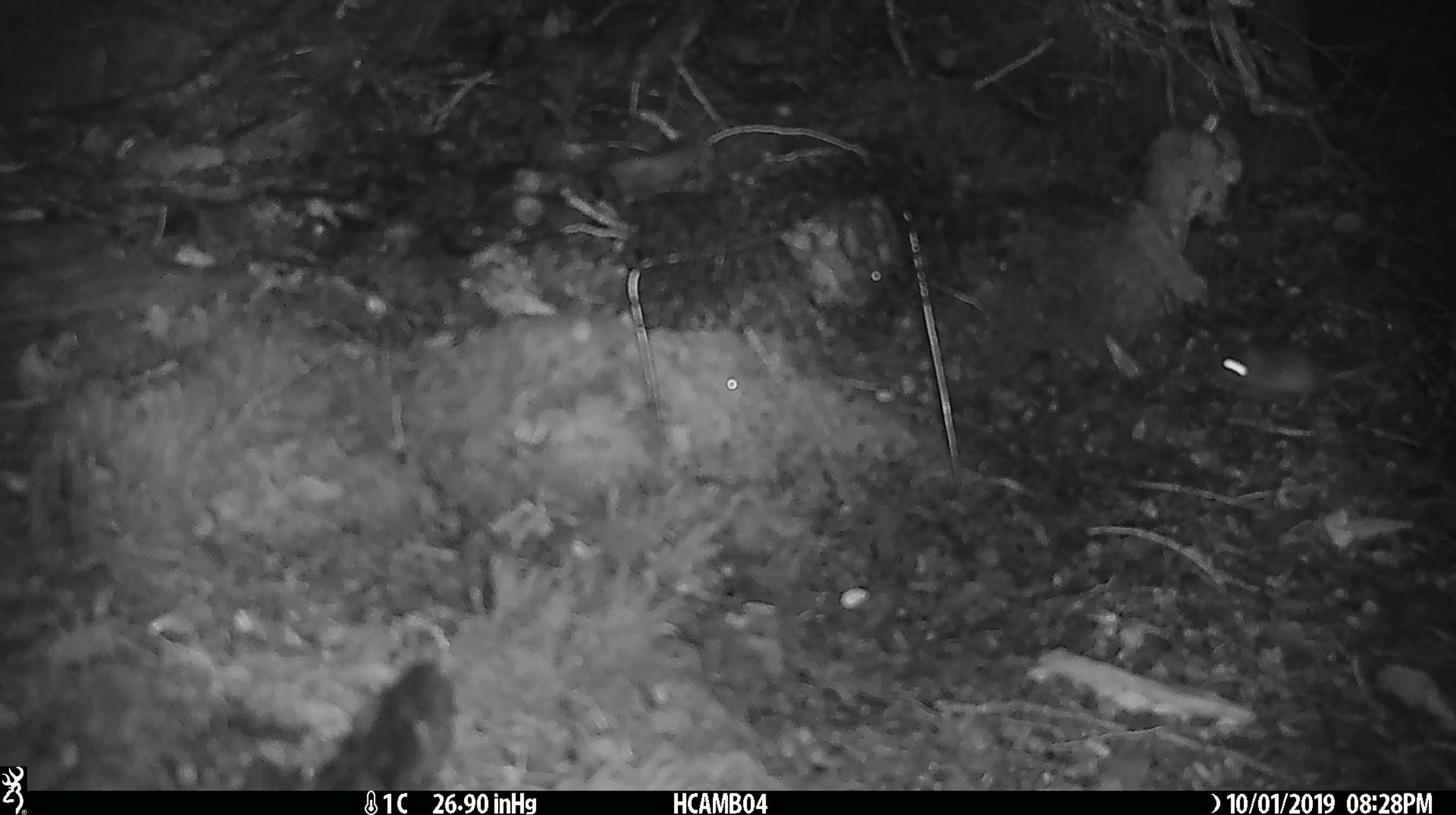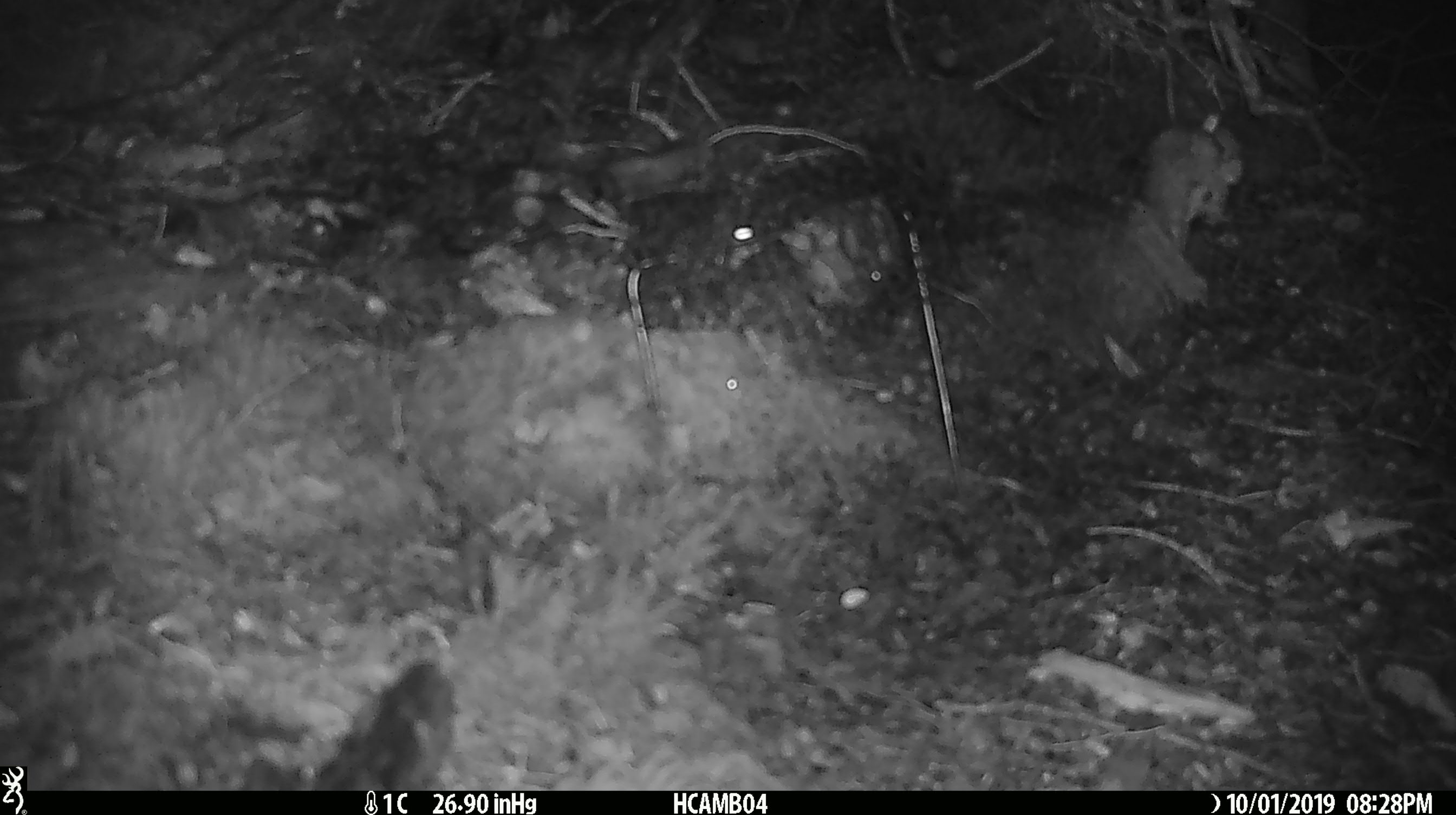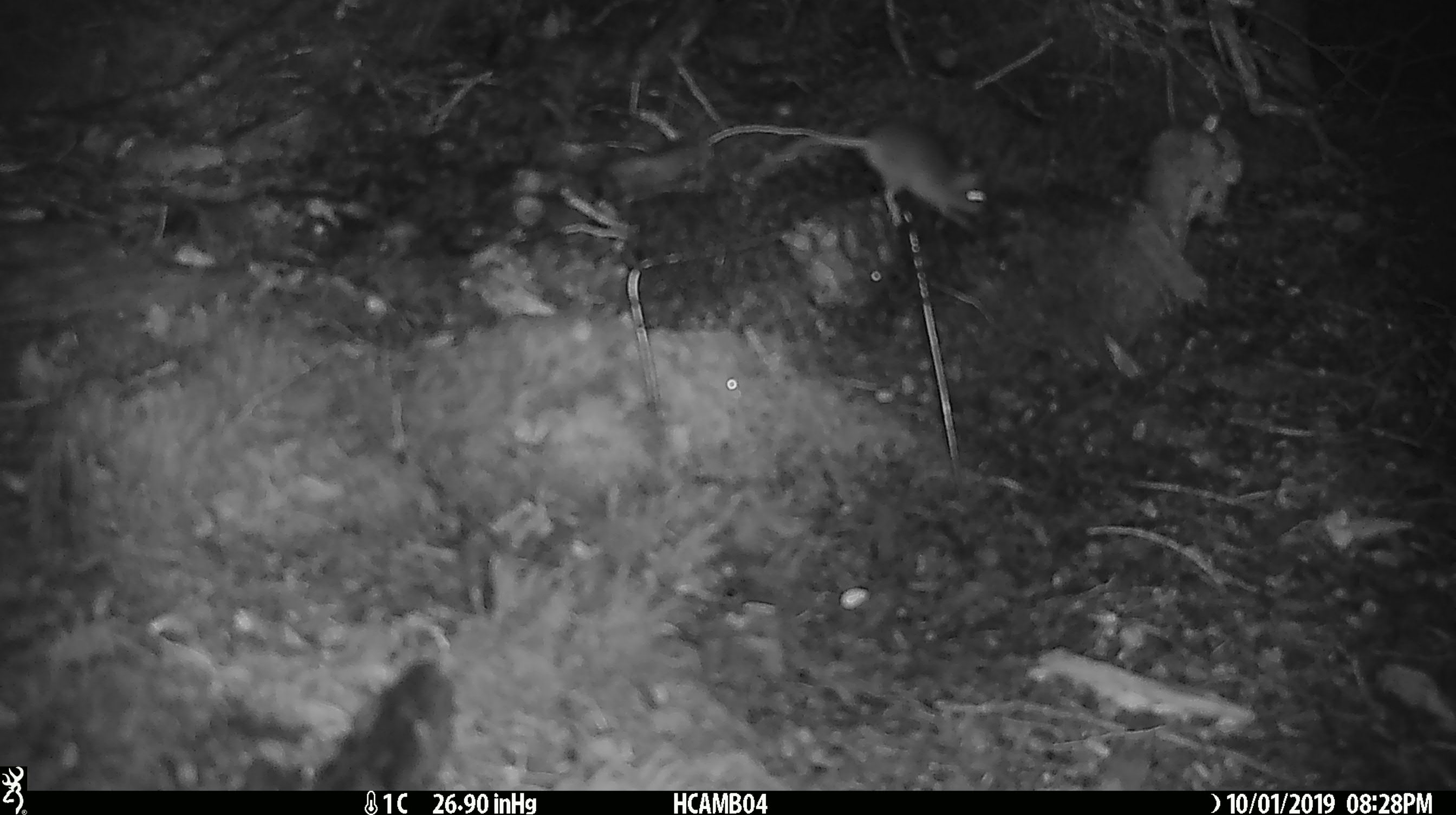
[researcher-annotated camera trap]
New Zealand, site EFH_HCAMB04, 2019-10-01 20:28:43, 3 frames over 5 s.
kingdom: Animalia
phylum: Chordata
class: Mammalia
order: Rodentia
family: Muridae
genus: Mus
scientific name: Mus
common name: mouse